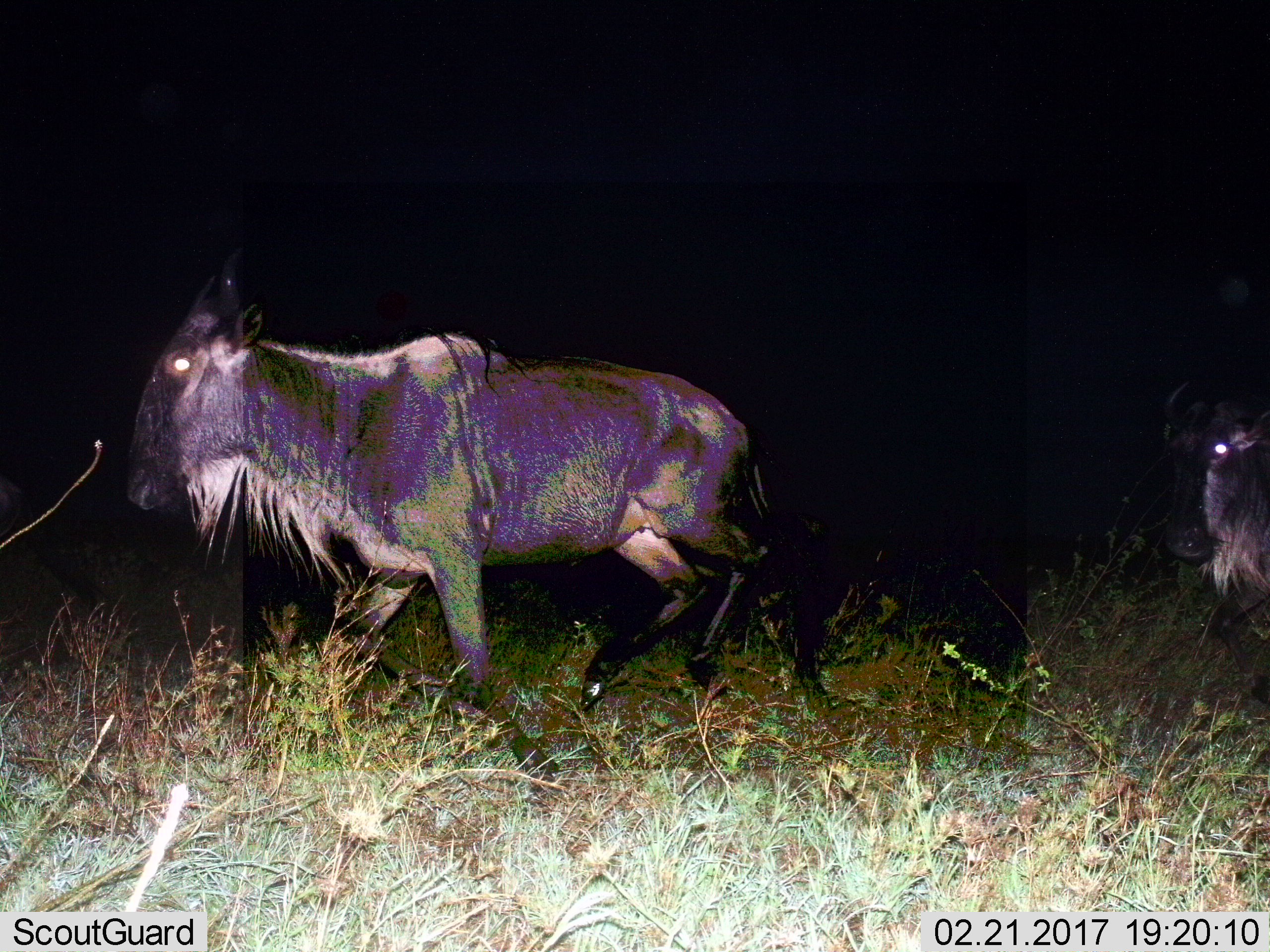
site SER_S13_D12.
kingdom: Animalia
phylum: Chordata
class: Mammalia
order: Artiodactyla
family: Bovidae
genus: Connochaetes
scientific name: Connochaetes taurinus taurinus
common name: blue wildebeest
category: wildebeestblue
Wildebeestblue (blue wildebeest) (Connochaetes taurinus taurinus), count 2. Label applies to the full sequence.